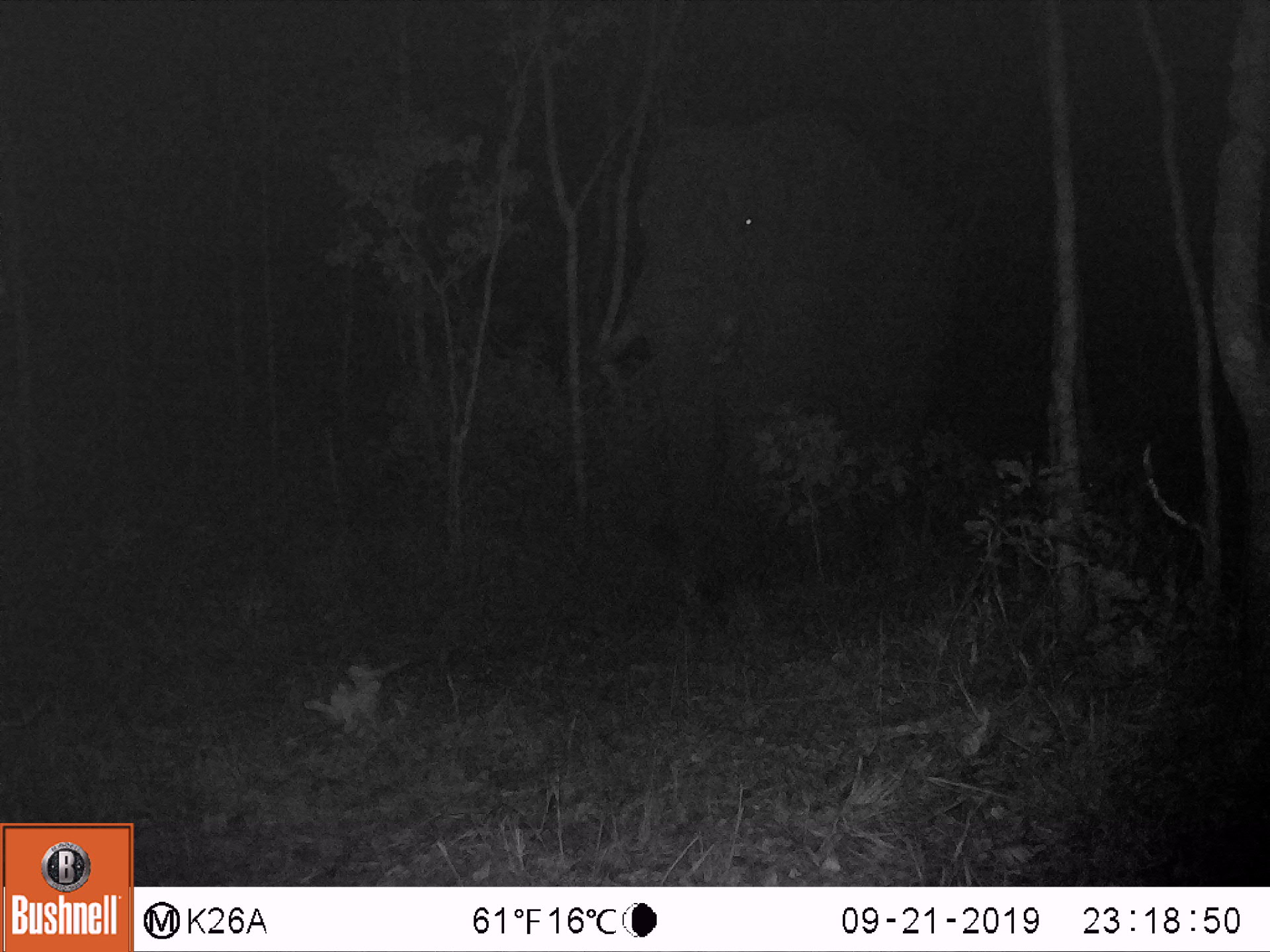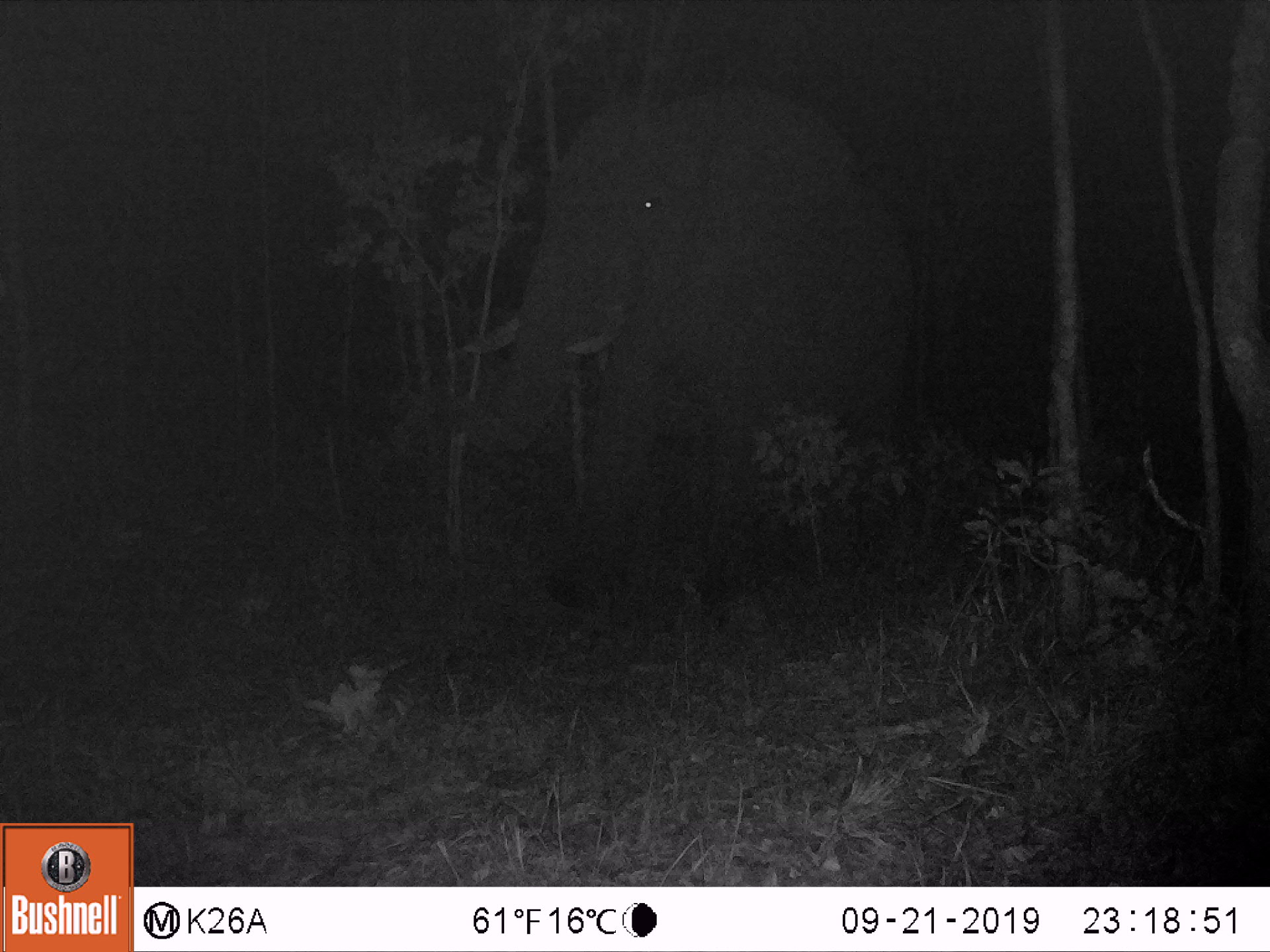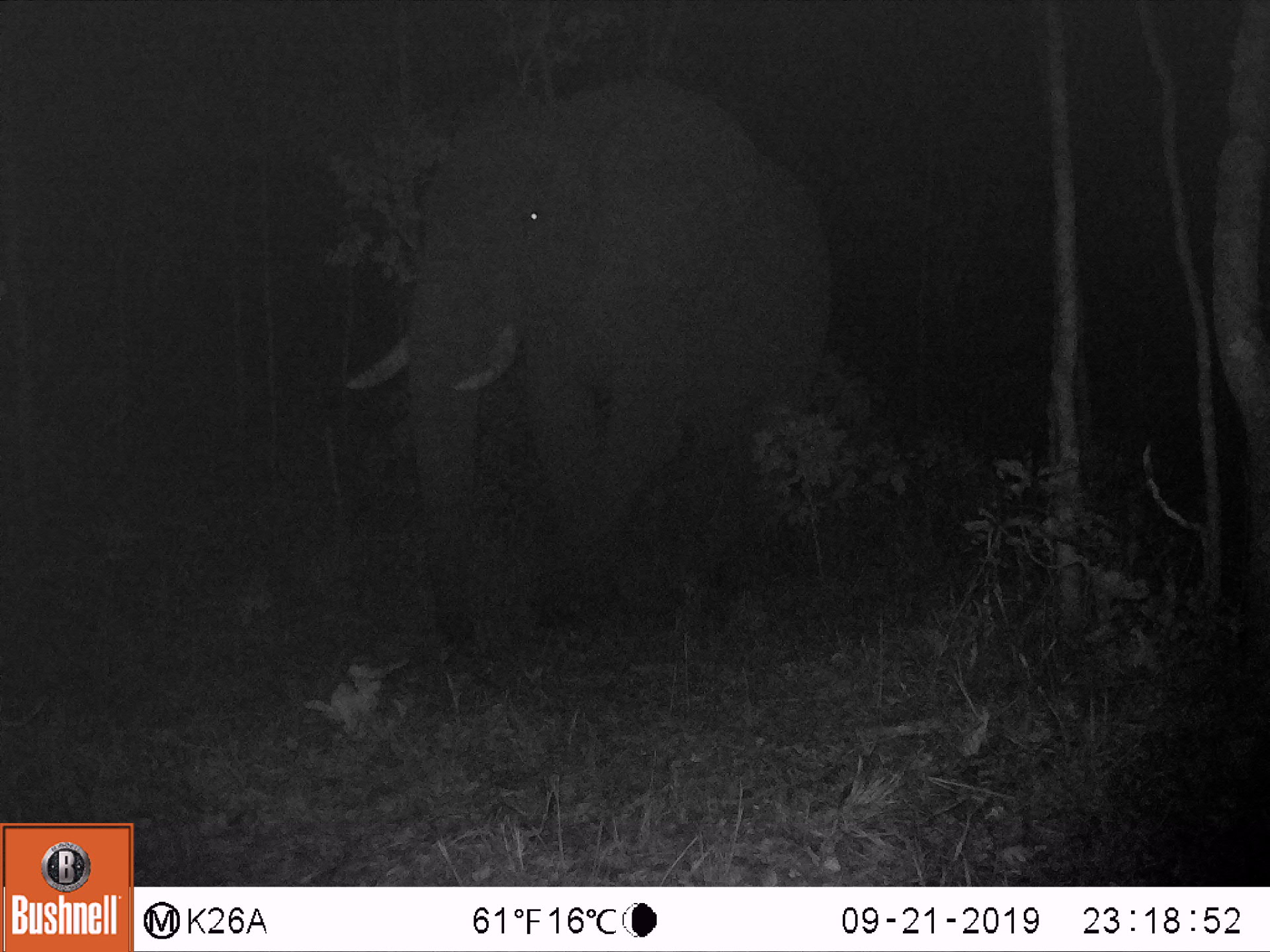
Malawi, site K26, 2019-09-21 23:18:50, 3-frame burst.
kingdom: Animalia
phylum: Chordata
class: Mammalia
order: Proboscidea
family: Elephantidae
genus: Loxodonta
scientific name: Loxodonta africana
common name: african savanna elephant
African savanna elephant (Loxodonta africana), count 1.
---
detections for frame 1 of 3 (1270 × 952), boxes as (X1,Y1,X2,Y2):
african savanna elephant: (597,100,965,596)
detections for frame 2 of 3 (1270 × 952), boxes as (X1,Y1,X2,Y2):
african savanna elephant: (442,77,924,627)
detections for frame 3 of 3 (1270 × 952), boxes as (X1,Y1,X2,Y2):
african savanna elephant: (345,71,827,675)